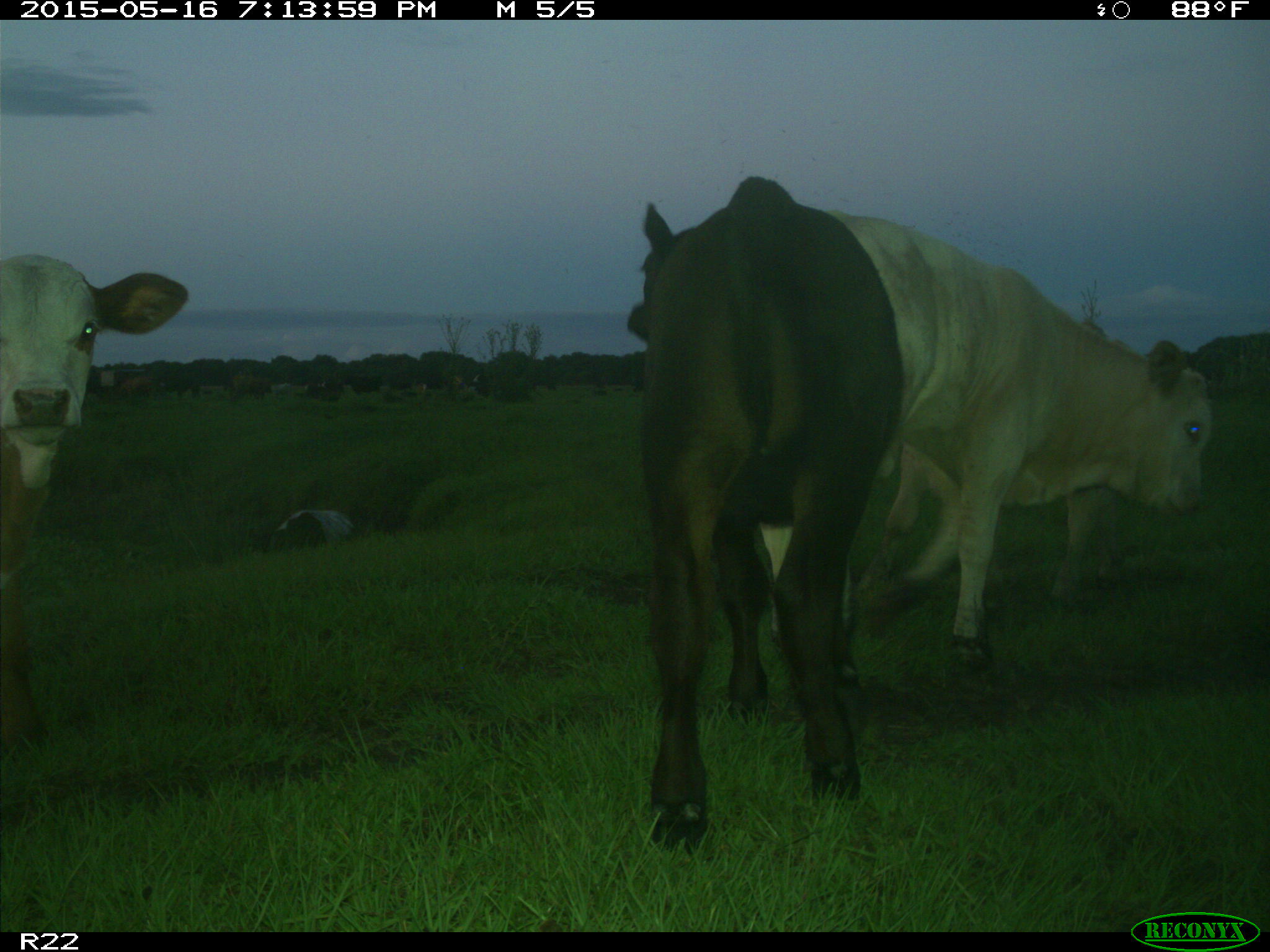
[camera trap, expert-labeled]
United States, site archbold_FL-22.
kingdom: Animalia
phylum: Chordata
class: Mammalia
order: Artiodactyla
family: Bovidae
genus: Bos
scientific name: Bos taurus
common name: domestic cow